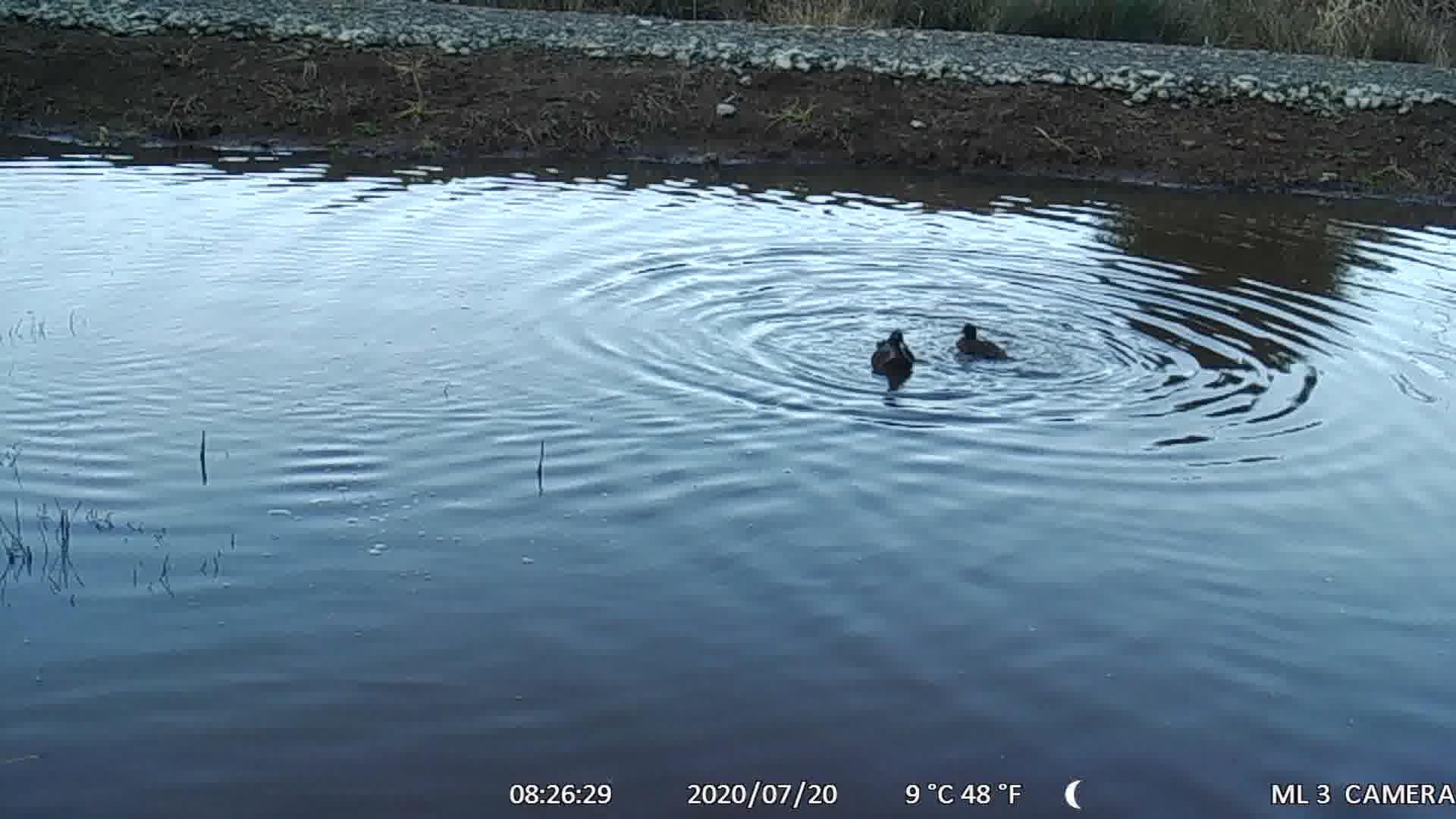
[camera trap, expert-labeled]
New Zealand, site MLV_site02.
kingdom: Animalia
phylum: Chordata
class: Aves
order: Anseriformes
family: Anatidae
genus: Anas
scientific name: Anas chlorotis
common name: brown teal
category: pateke